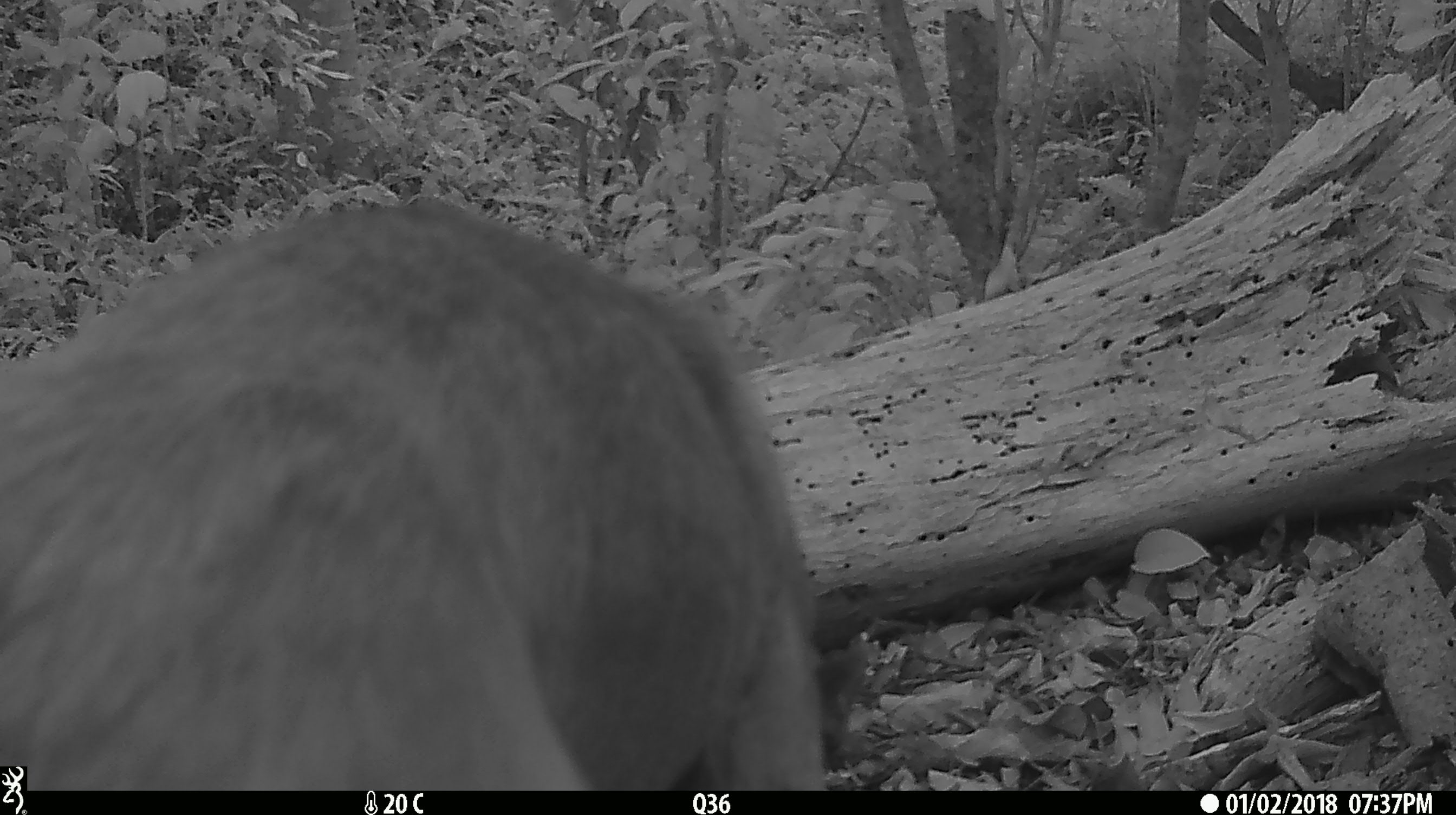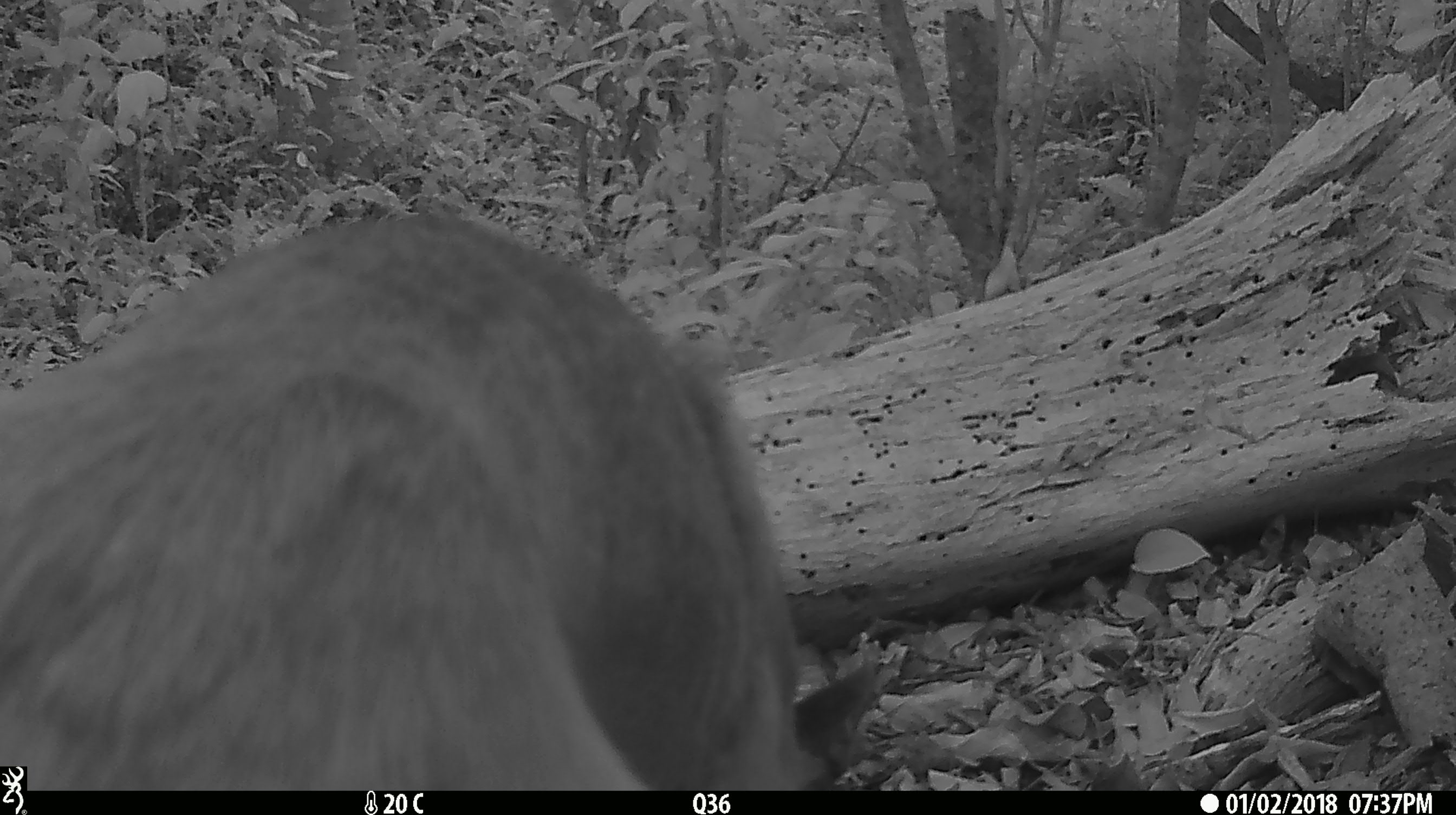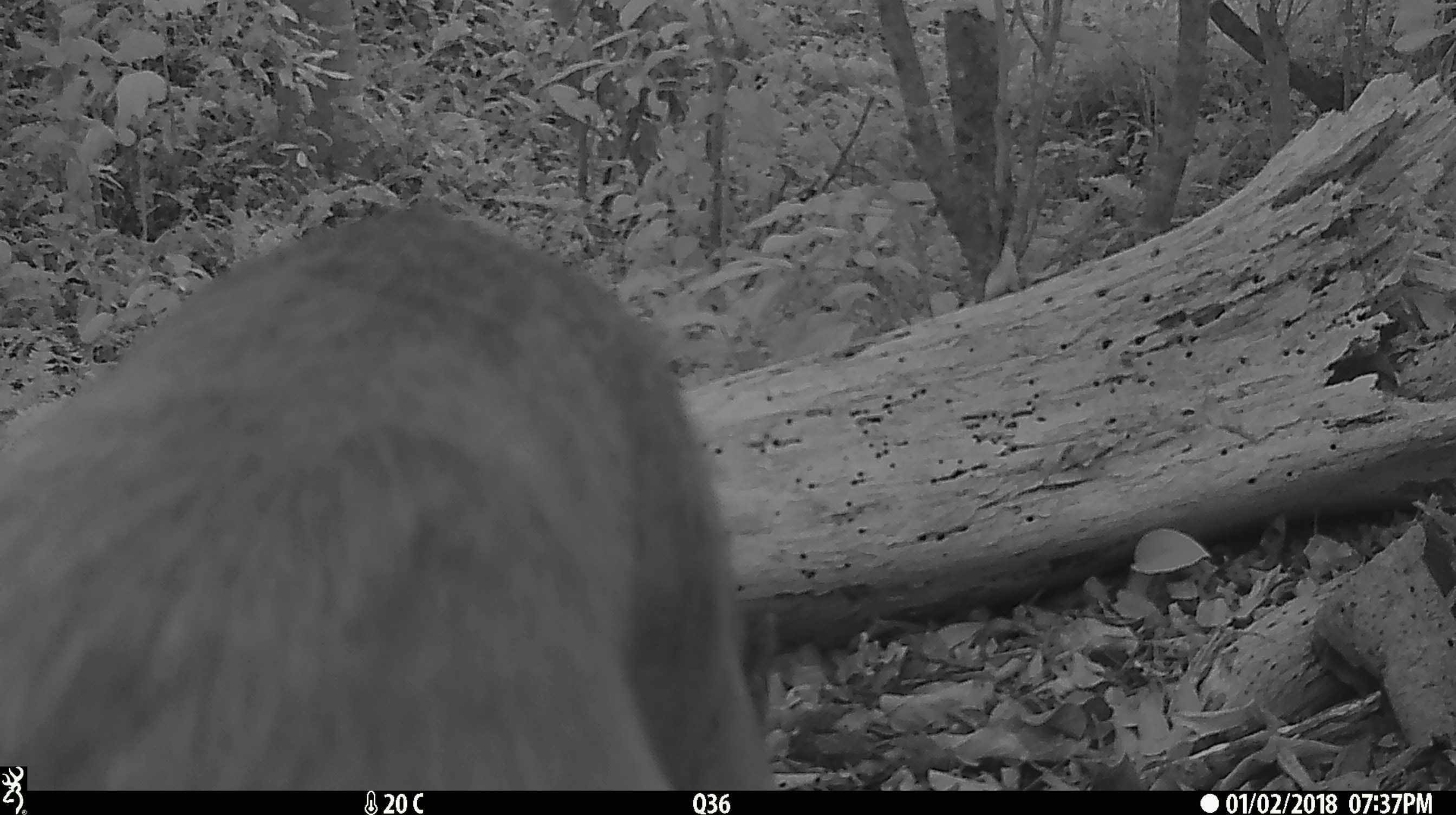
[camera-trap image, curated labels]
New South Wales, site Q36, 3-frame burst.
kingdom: Animalia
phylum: Chordata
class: Mammalia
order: Carnivora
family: Canidae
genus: Canis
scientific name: Canis familiaris dingo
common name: dingo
Dingo (Canis familiaris dingo).